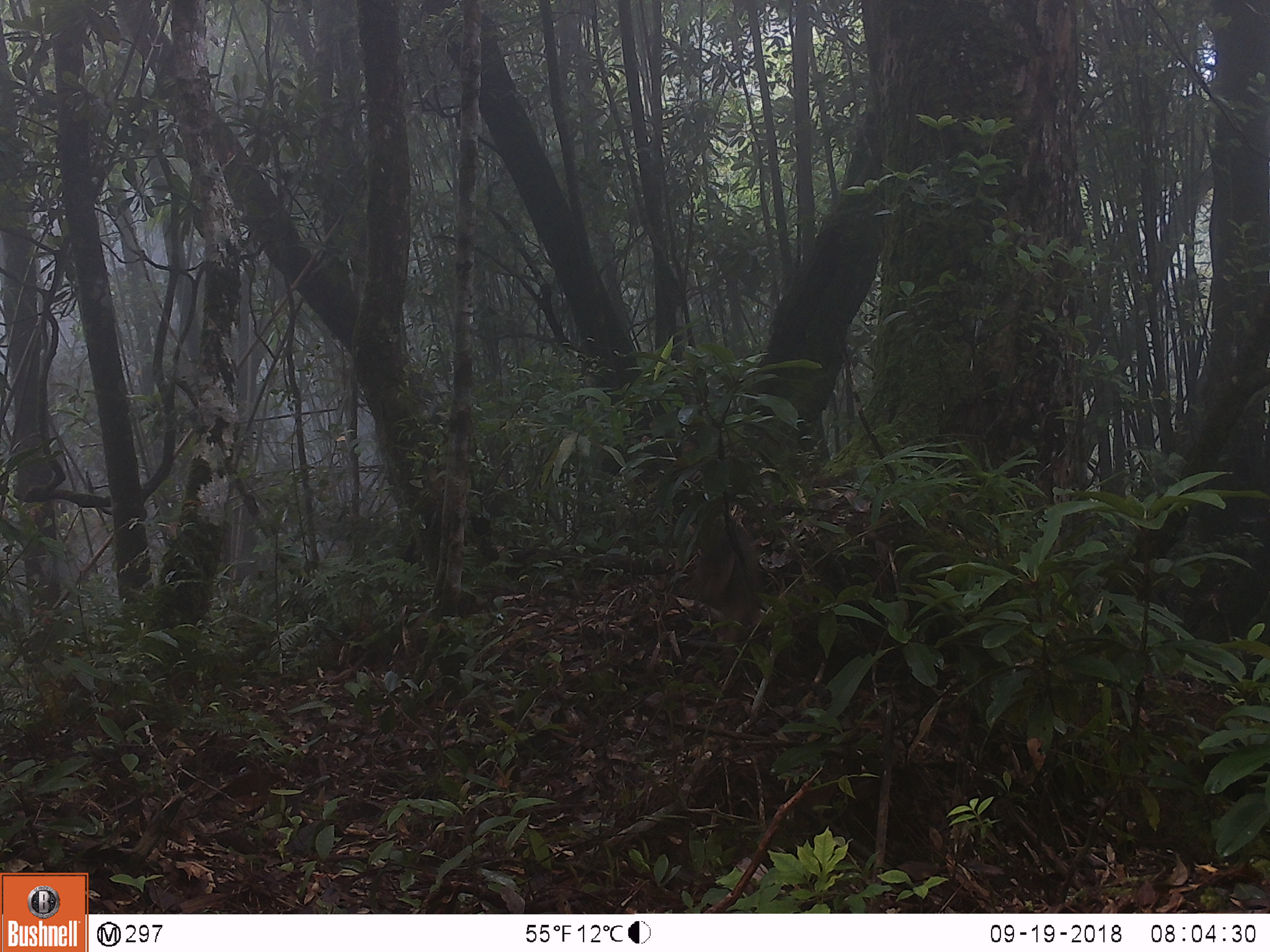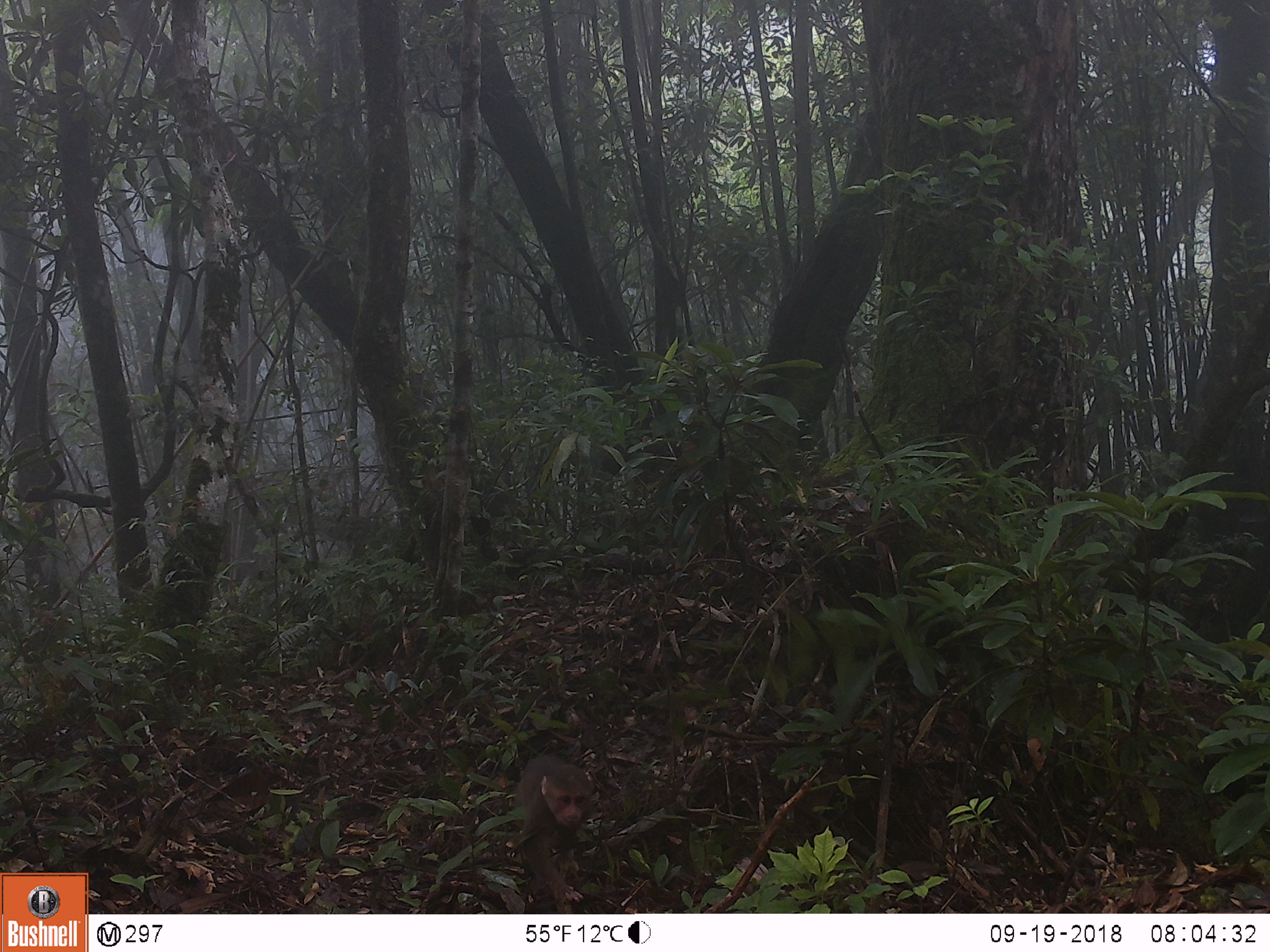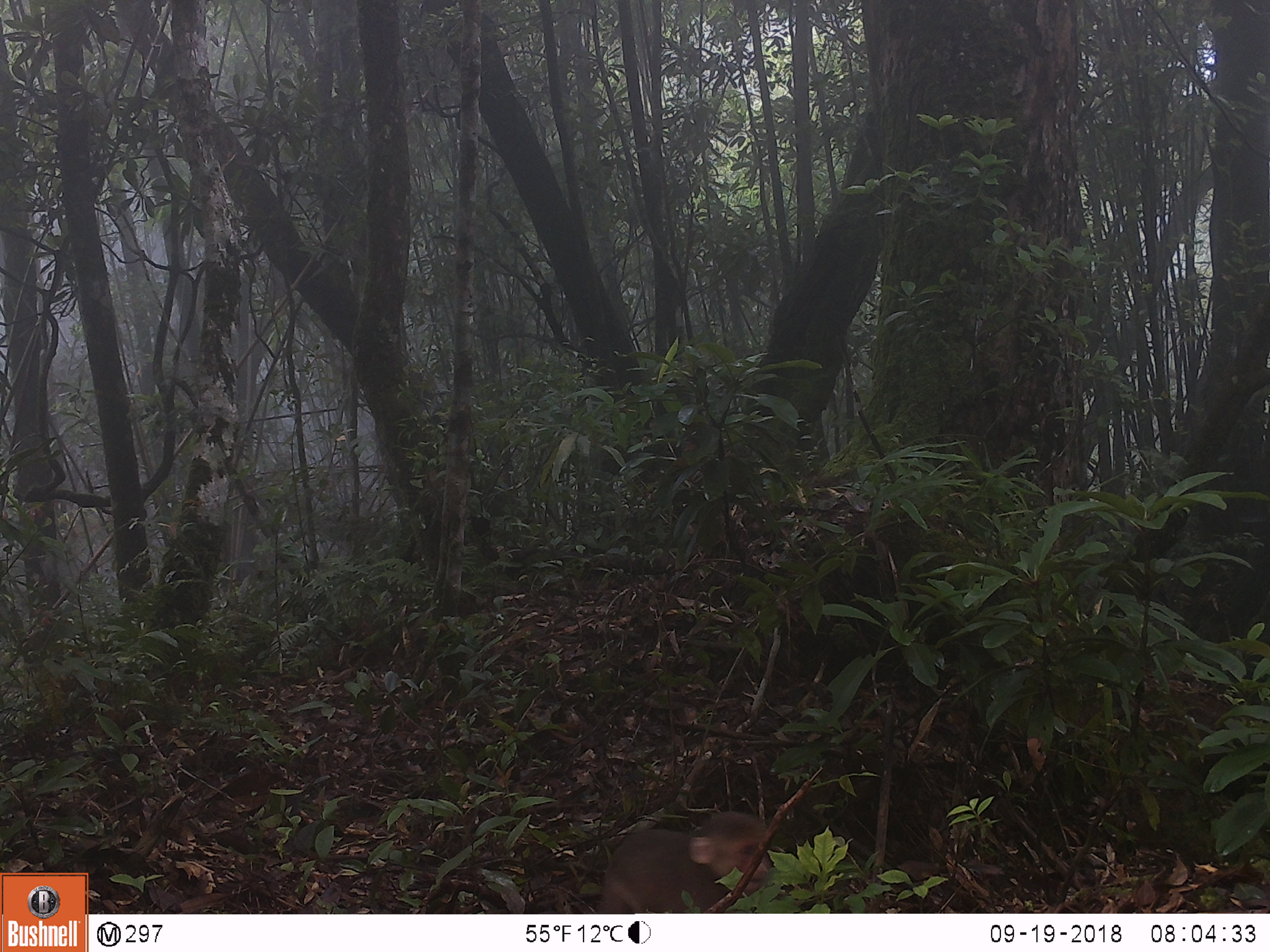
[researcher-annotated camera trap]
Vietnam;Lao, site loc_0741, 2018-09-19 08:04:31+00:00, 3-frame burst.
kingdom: Animalia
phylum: Chordata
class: Mammalia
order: Primates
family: Cercopithecidae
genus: Macaca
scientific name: Macaca arctoides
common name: stump-tailed macaque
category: stump tailed macaque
Stump tailed macaque (stump-tailed macaque) (Macaca arctoides). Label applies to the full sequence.